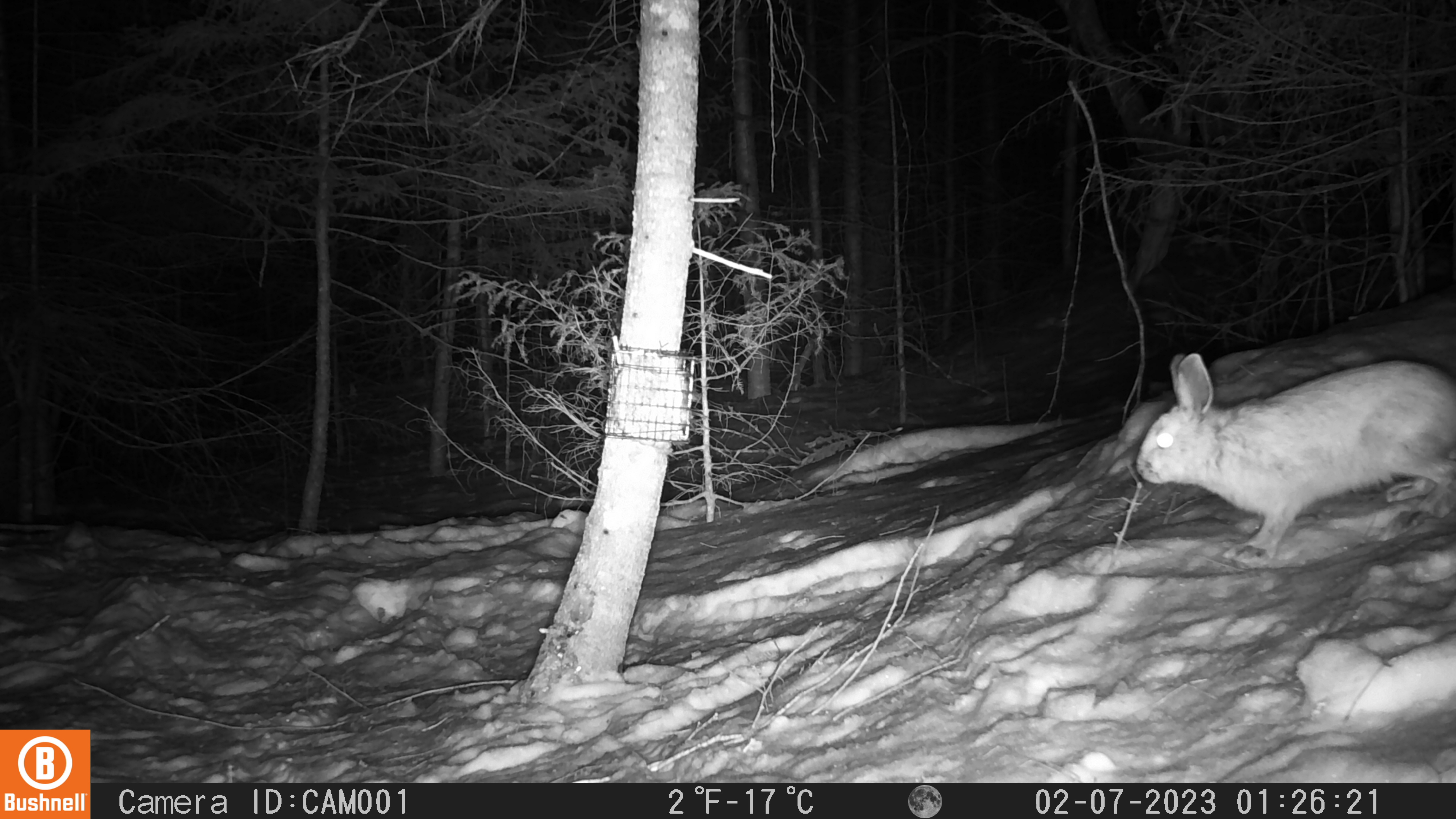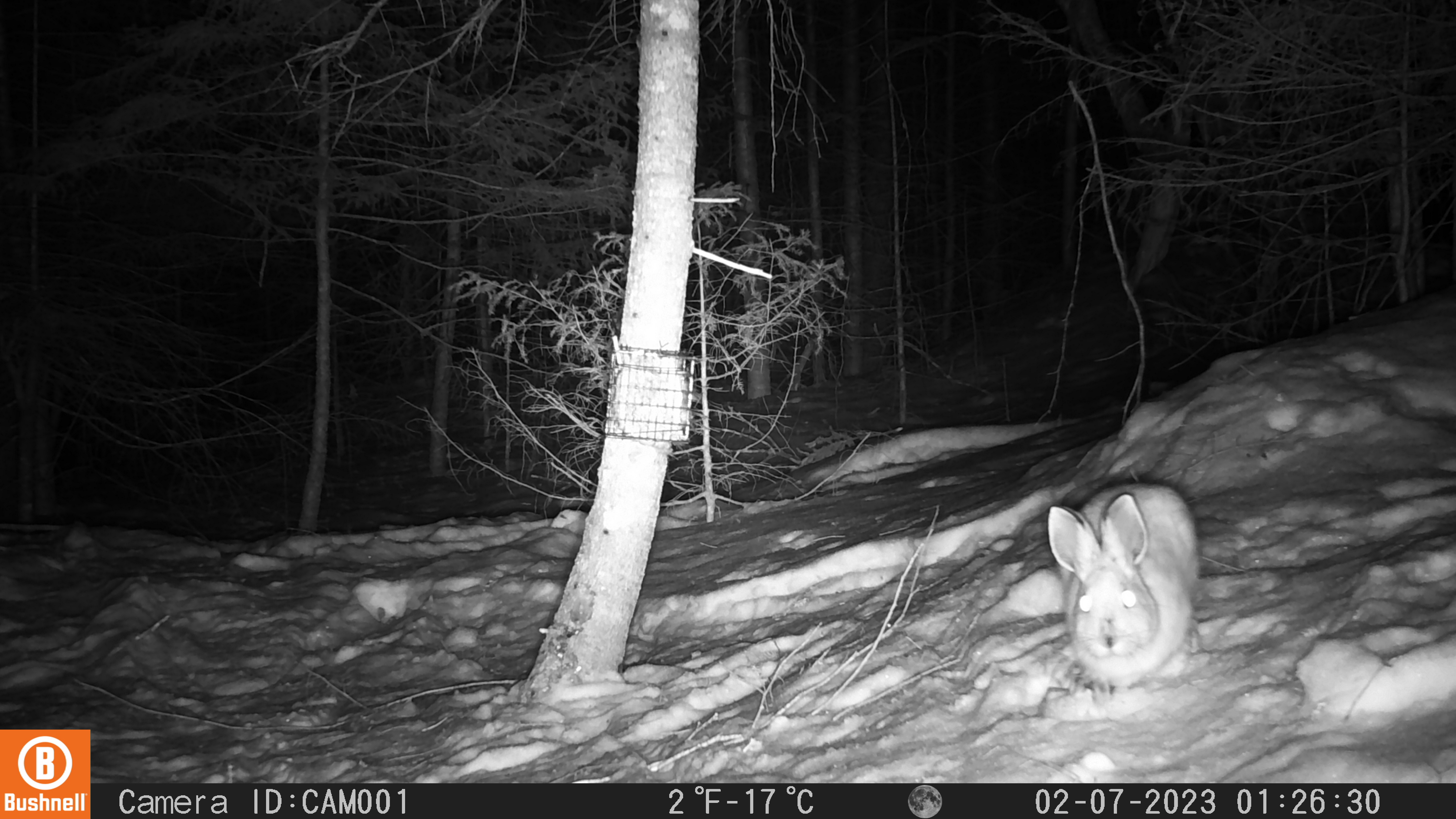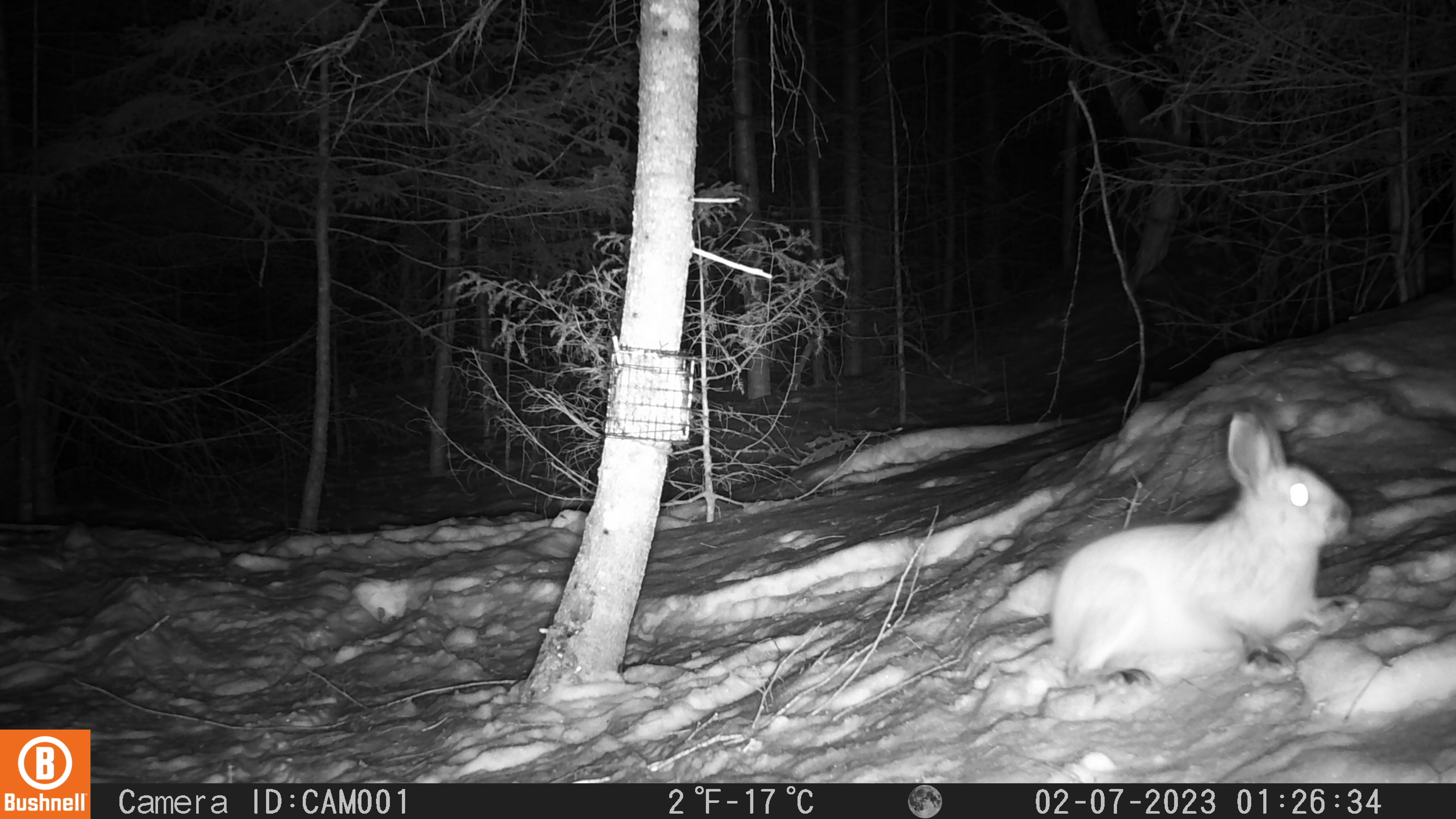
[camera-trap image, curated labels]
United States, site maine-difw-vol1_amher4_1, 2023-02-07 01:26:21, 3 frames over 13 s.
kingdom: Animalia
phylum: Chordata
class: Mammalia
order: Lagomorpha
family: Leporidae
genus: Lepus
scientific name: Lepus americanus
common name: snowshoe hare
Snowshoe hare (Lepus americanus).